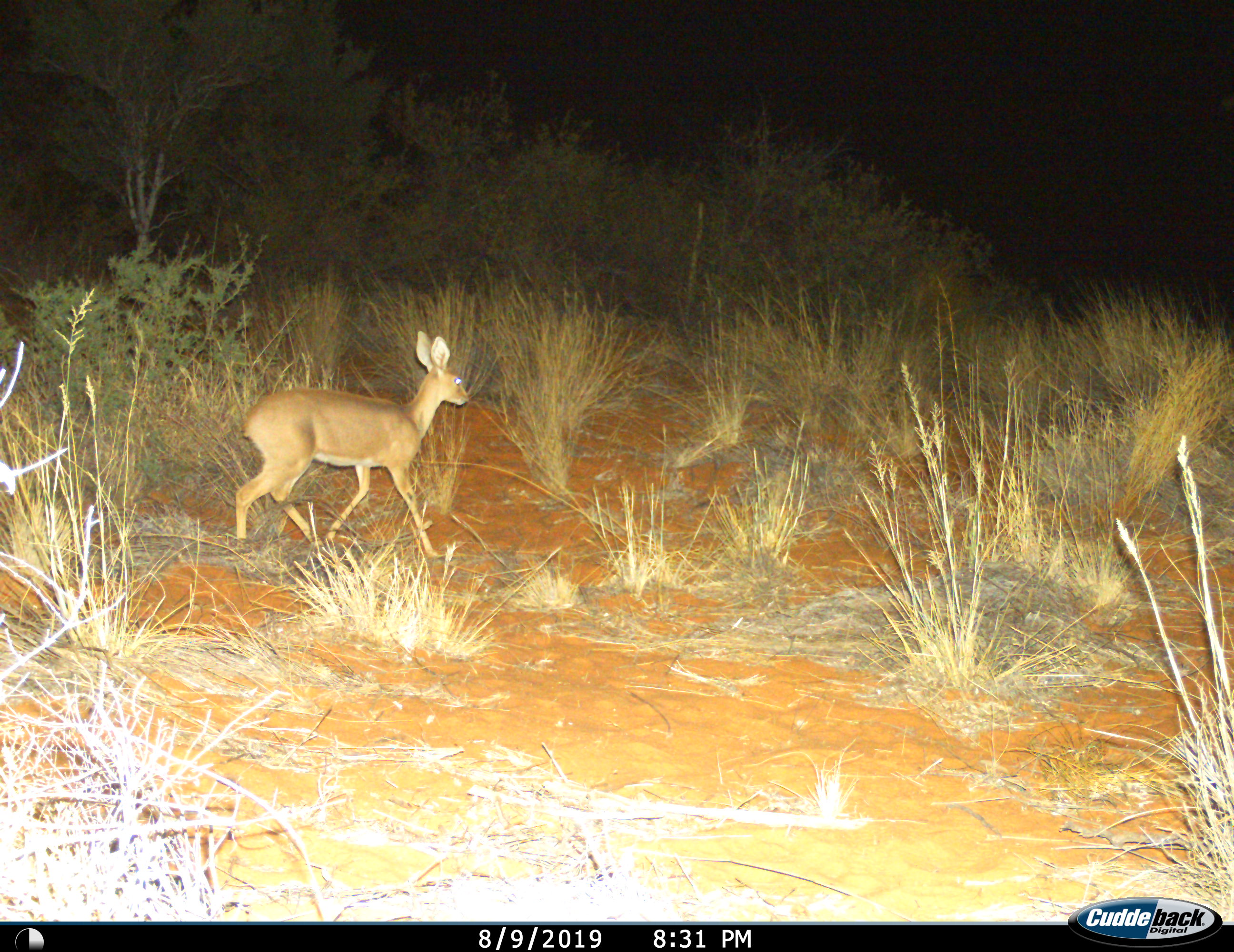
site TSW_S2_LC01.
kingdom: Animalia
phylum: Chordata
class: Mammalia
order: Artiodactyla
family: Bovidae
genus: Raphicerus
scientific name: Raphicerus campestris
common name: steenbok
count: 1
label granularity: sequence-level